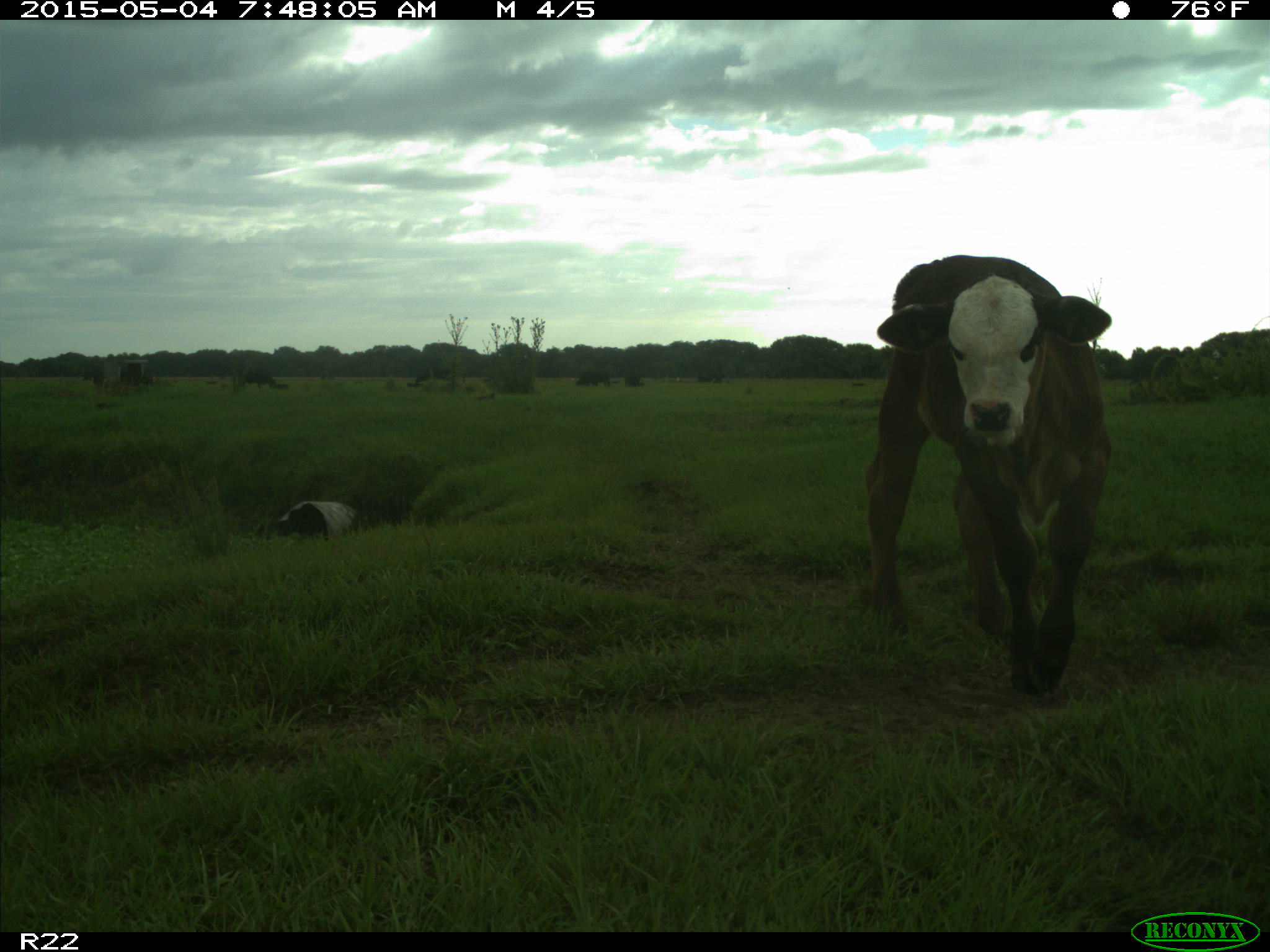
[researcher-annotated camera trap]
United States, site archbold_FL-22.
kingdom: Animalia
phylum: Chordata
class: Mammalia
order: Artiodactyla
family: Bovidae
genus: Bos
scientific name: Bos taurus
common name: domestic cow